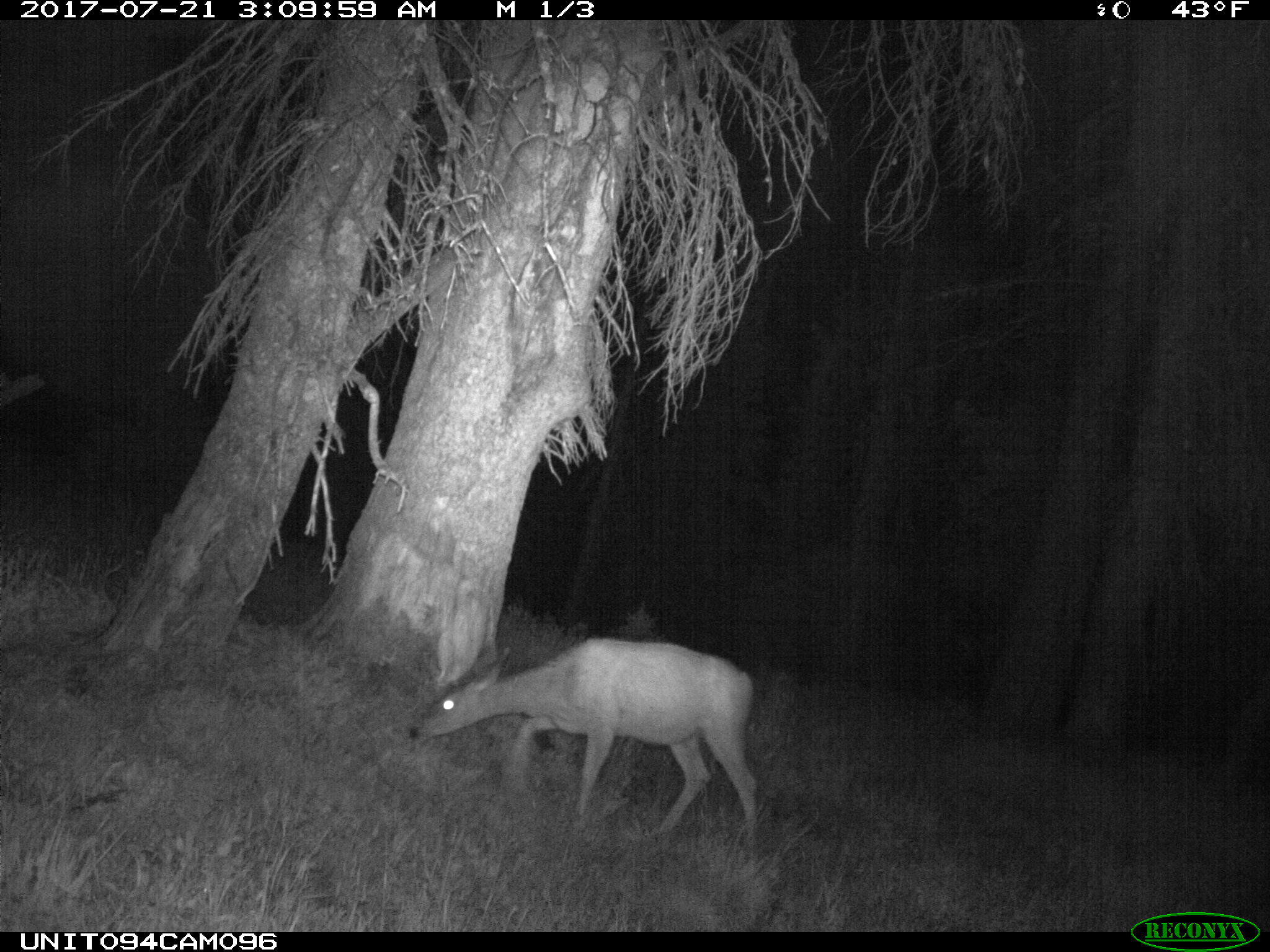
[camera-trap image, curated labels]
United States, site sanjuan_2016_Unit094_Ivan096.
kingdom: Animalia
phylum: Chordata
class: Mammalia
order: Artiodactyla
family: Cervidae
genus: Odocoileus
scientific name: Odocoileus hemionus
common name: mule deer